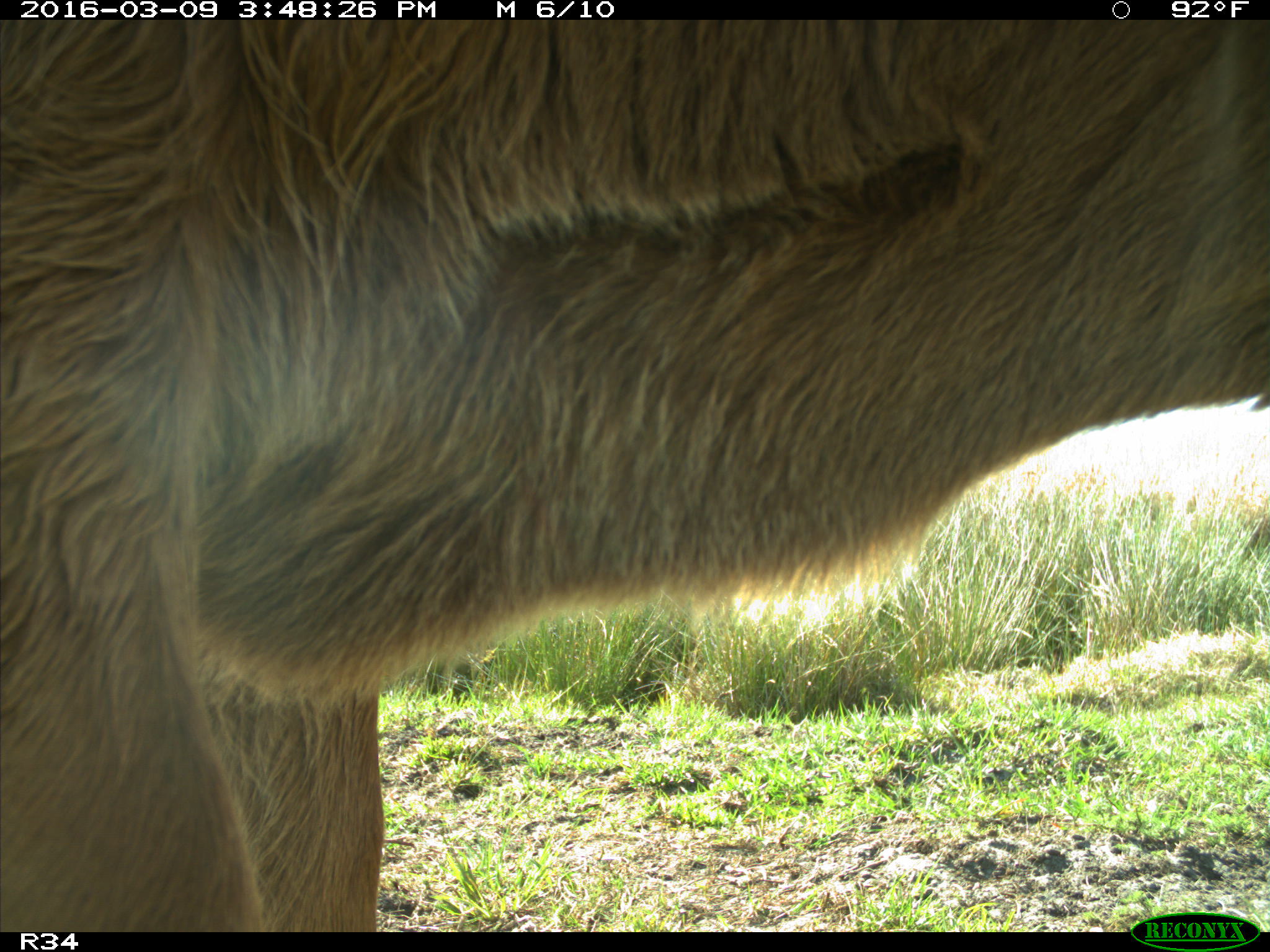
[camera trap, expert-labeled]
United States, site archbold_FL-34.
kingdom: Animalia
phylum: Chordata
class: Mammalia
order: Artiodactyla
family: Bovidae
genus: Bos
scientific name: Bos taurus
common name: domestic cow